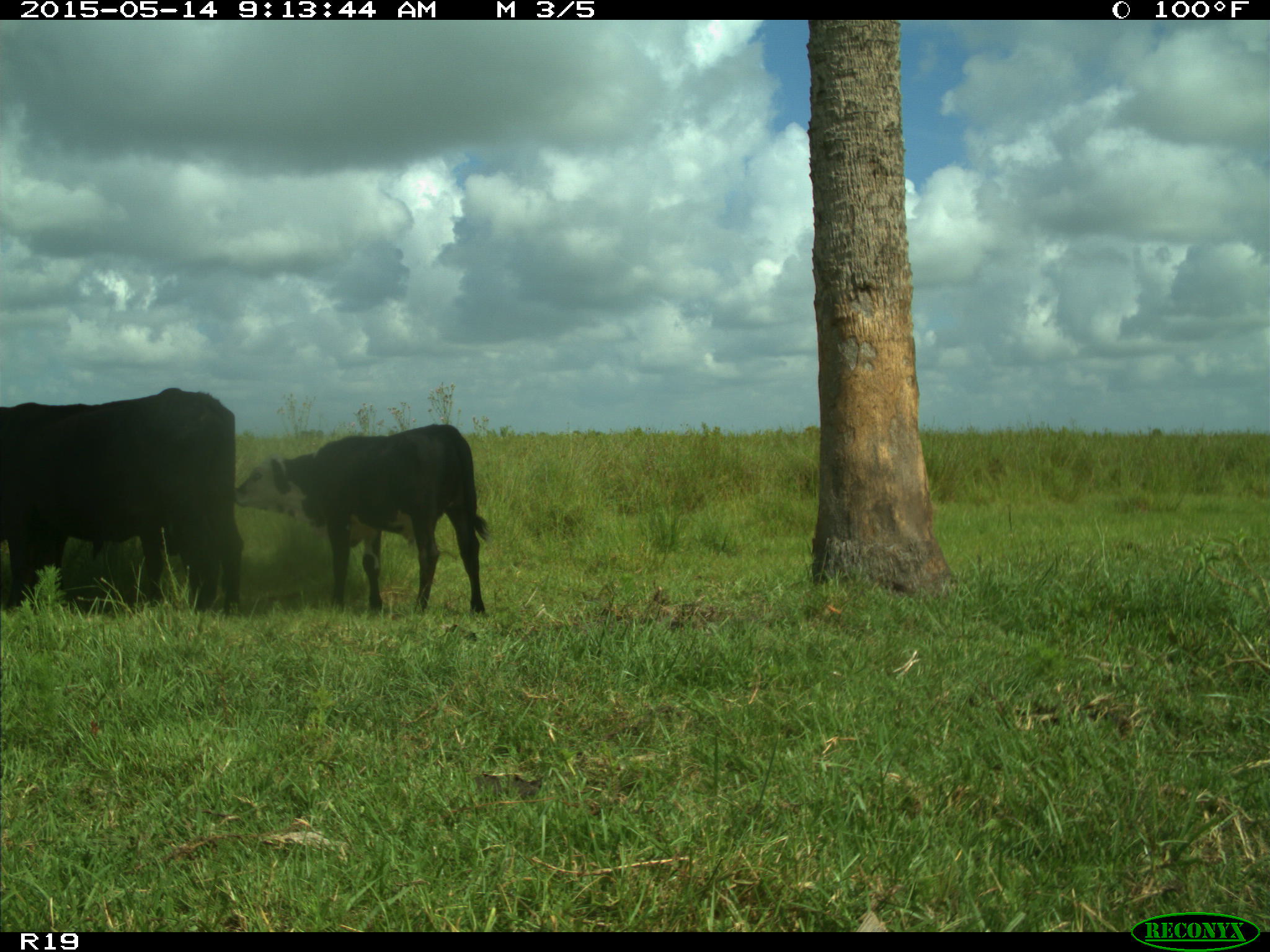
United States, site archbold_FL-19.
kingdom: Animalia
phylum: Chordata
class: Mammalia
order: Artiodactyla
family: Bovidae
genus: Bos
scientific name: Bos taurus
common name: domestic cow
Bos taurus (domestic cow).